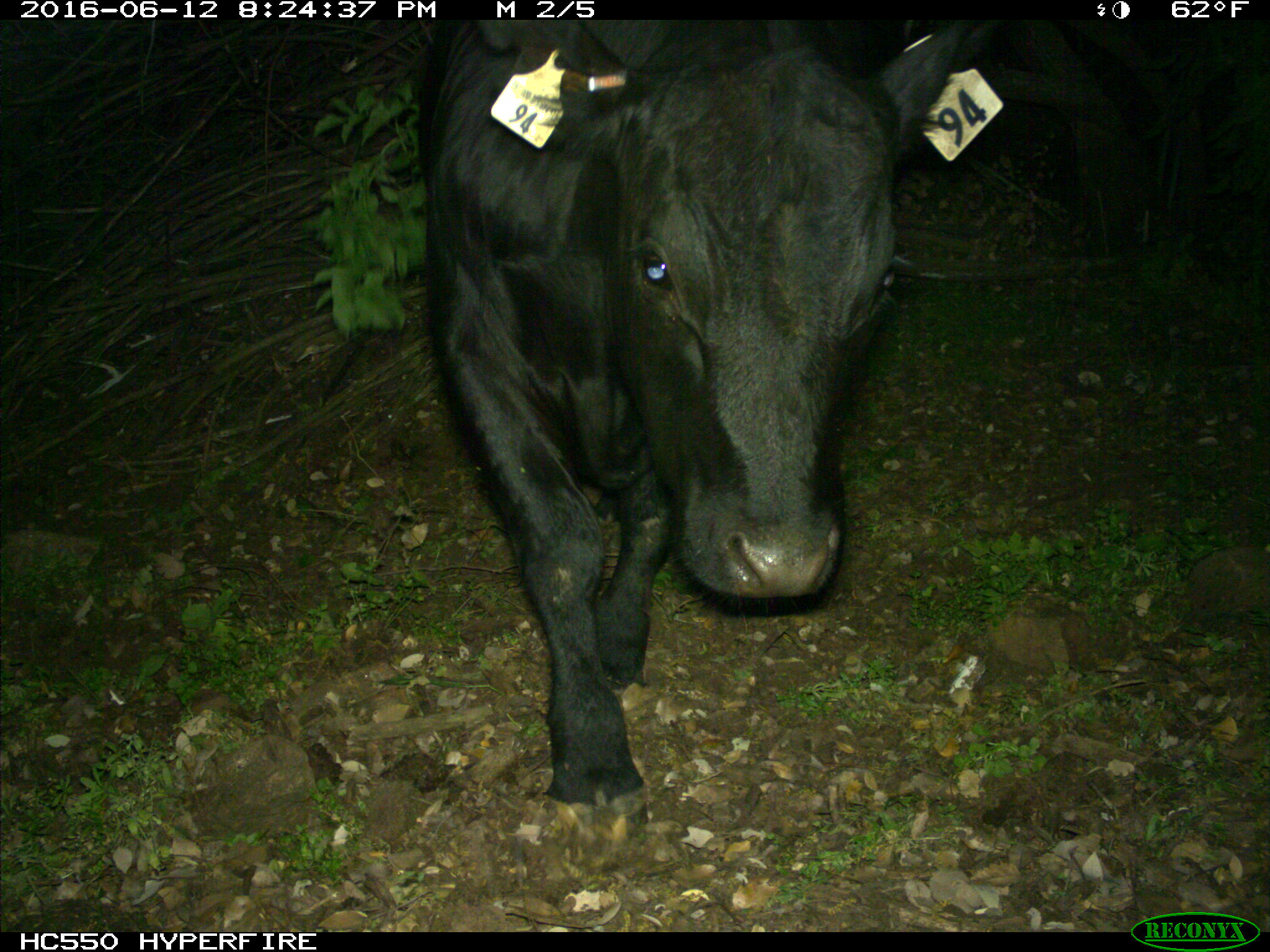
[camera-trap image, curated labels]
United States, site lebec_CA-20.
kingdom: Animalia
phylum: Chordata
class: Mammalia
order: Artiodactyla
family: Bovidae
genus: Bos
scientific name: Bos taurus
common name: domestic cow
Bos taurus (domestic cow).